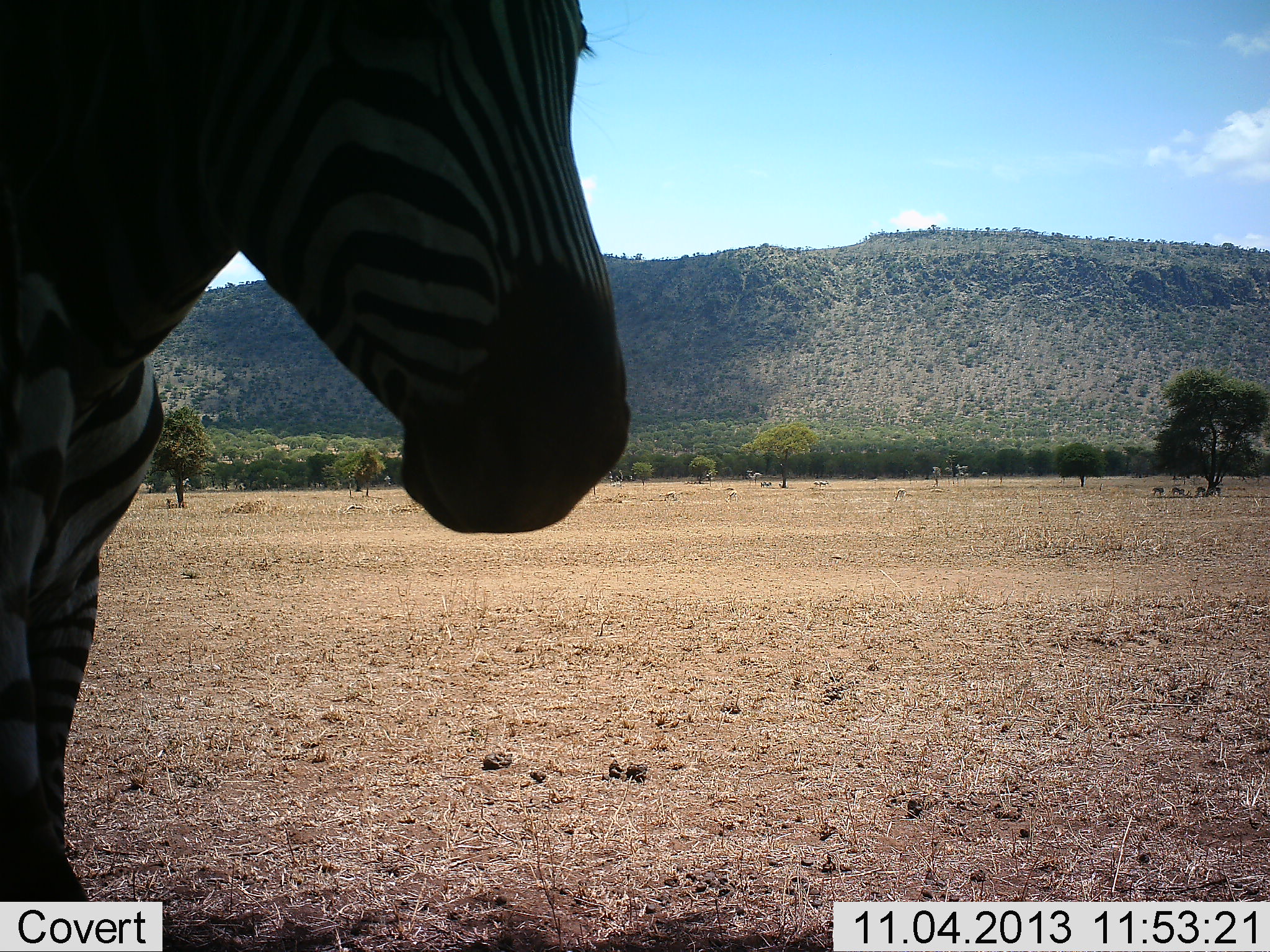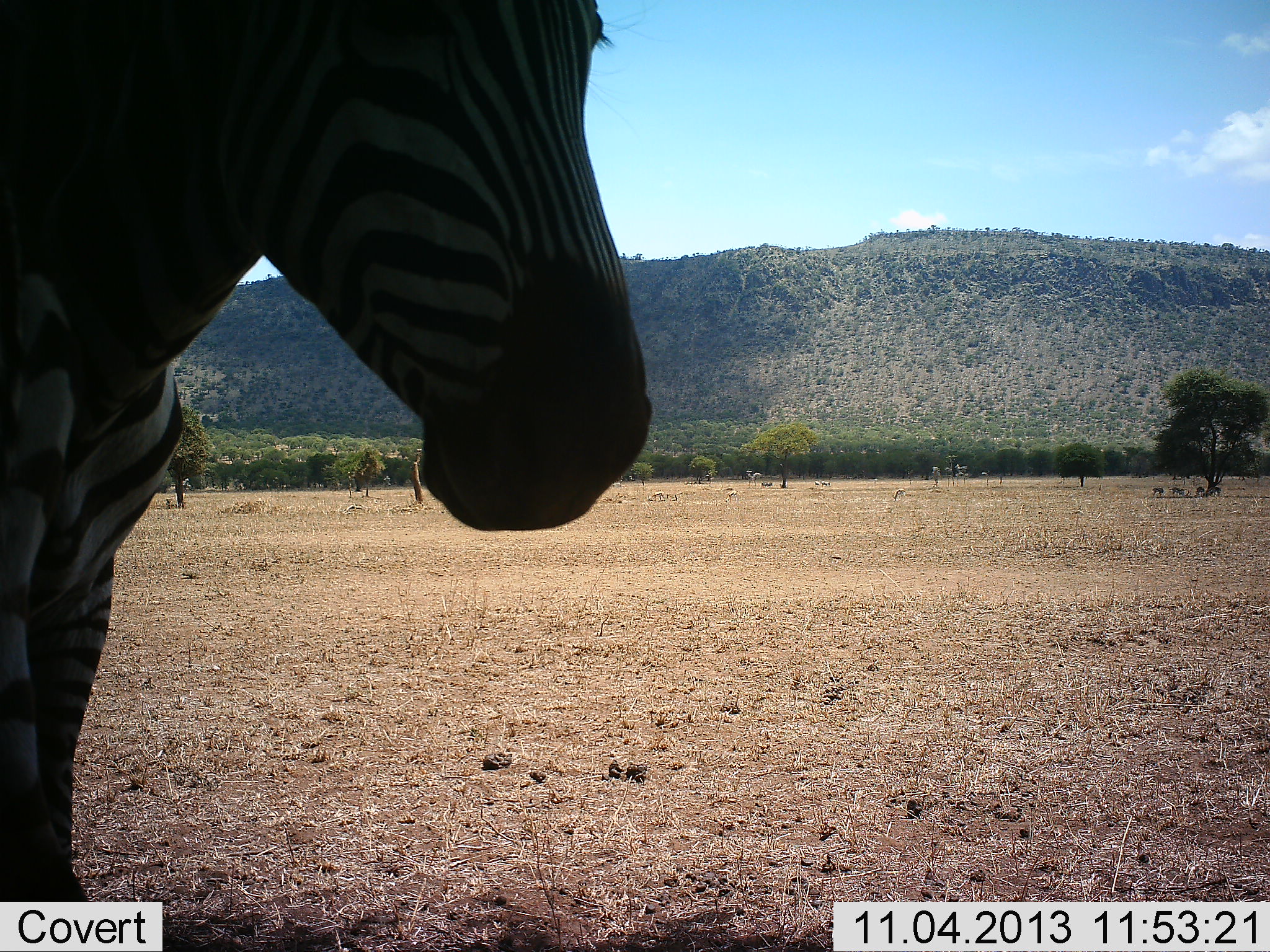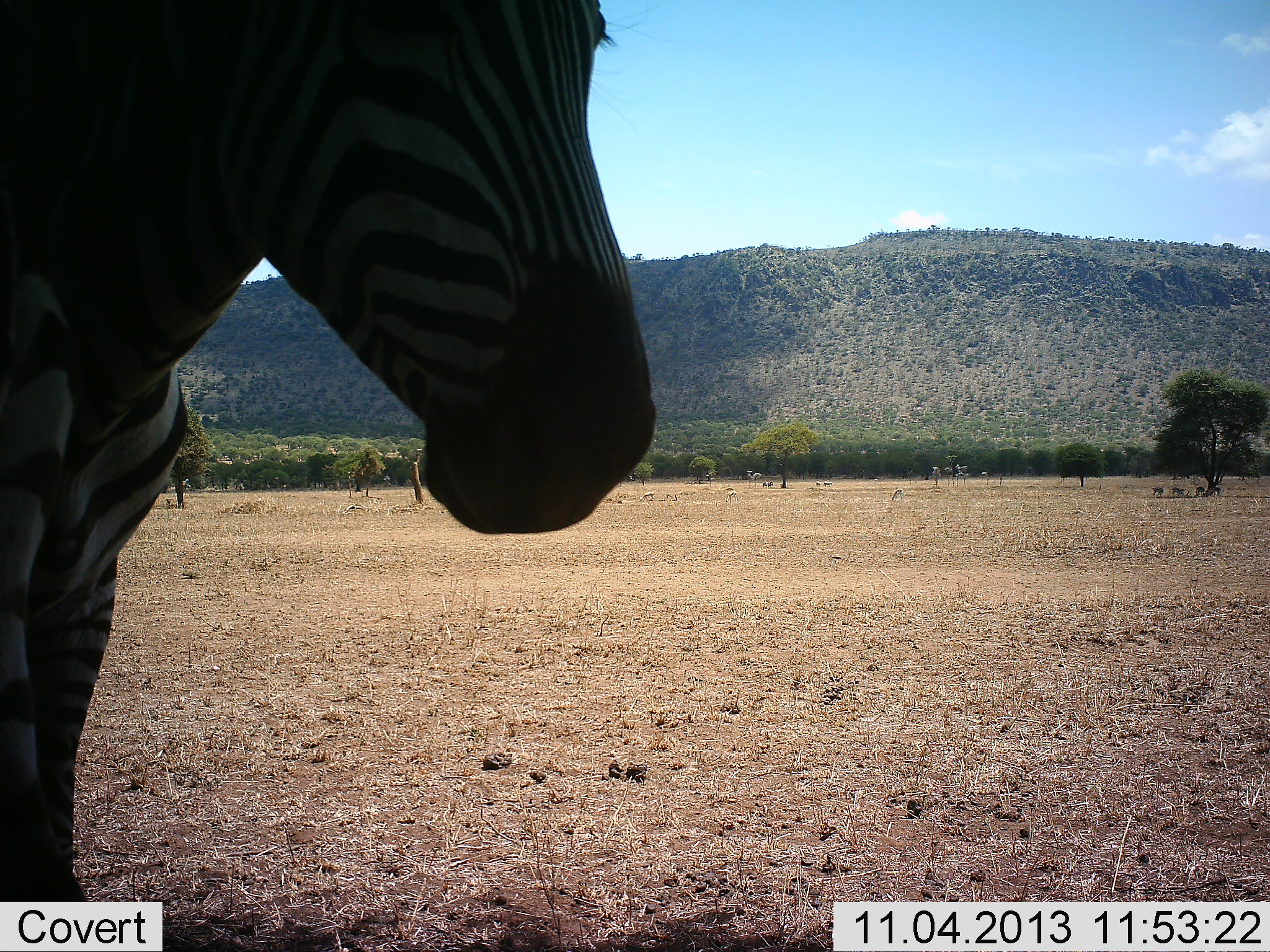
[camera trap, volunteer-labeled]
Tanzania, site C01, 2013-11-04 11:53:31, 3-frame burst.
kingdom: Animalia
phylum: Chordata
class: Mammalia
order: Perissodactyla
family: Equidae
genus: Equus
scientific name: Equus quagga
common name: plains zebra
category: zebra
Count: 1.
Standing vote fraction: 70%.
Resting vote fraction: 30%.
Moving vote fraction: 10%.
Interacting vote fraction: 0%.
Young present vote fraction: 0%.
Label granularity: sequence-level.